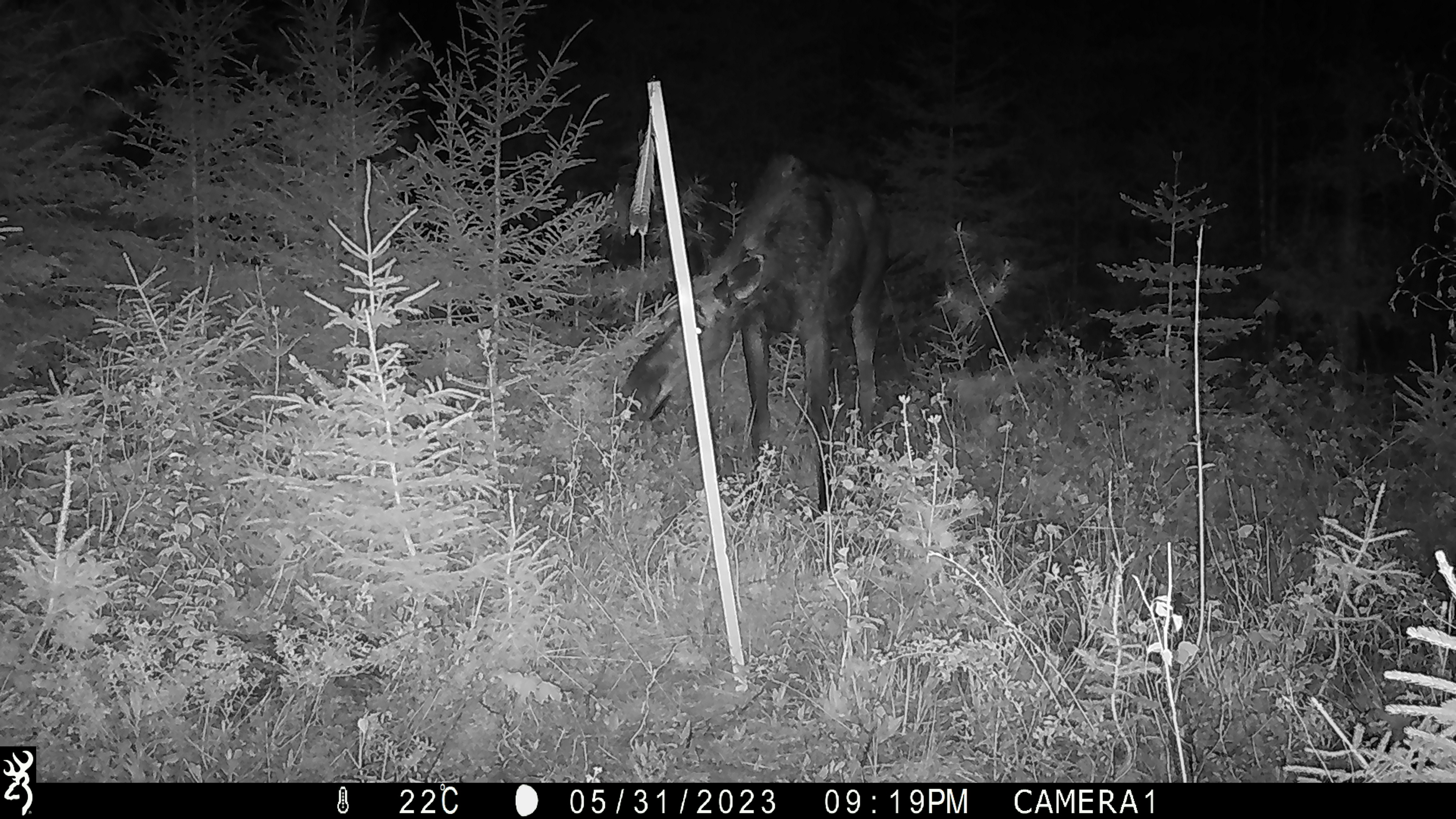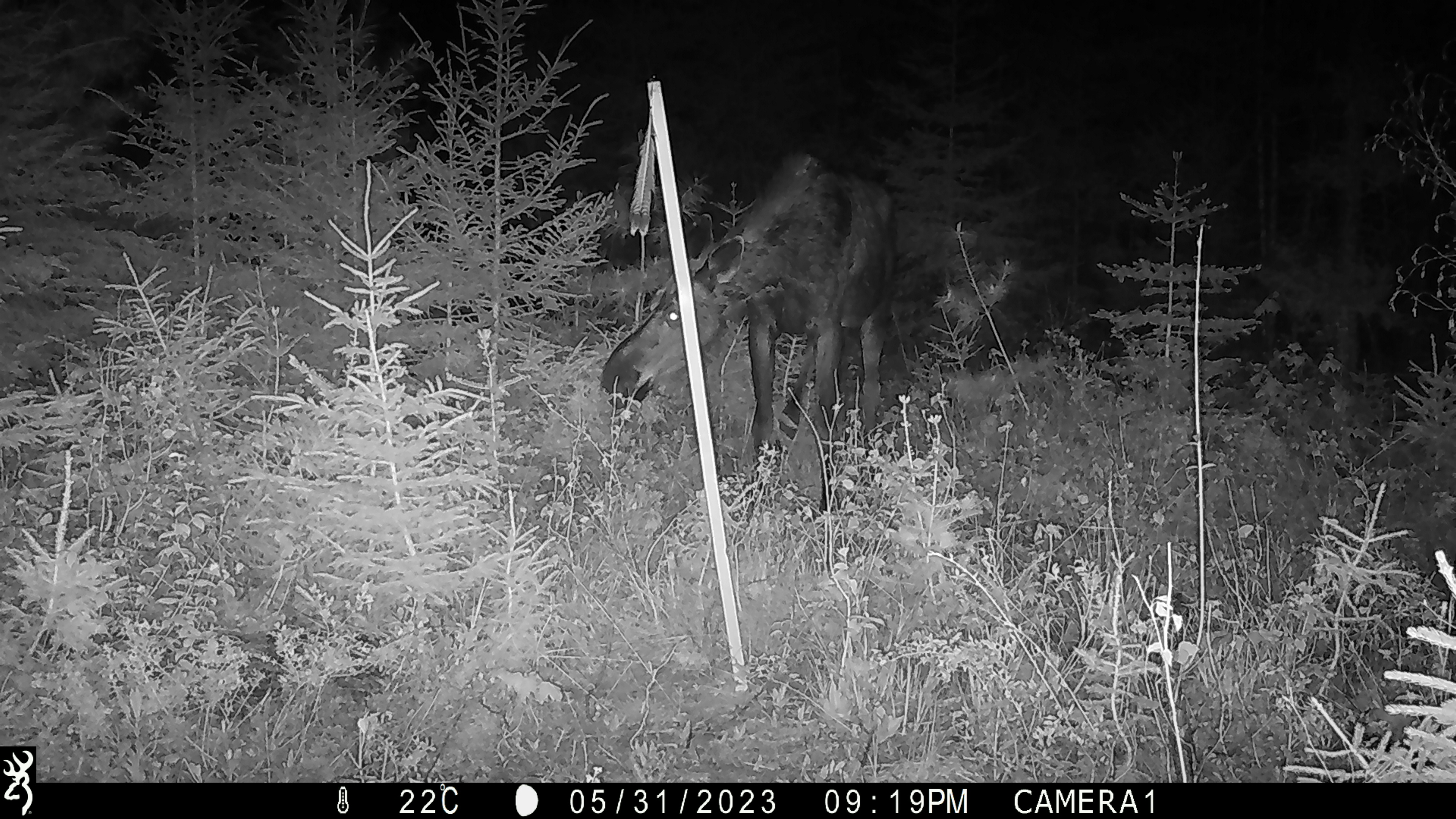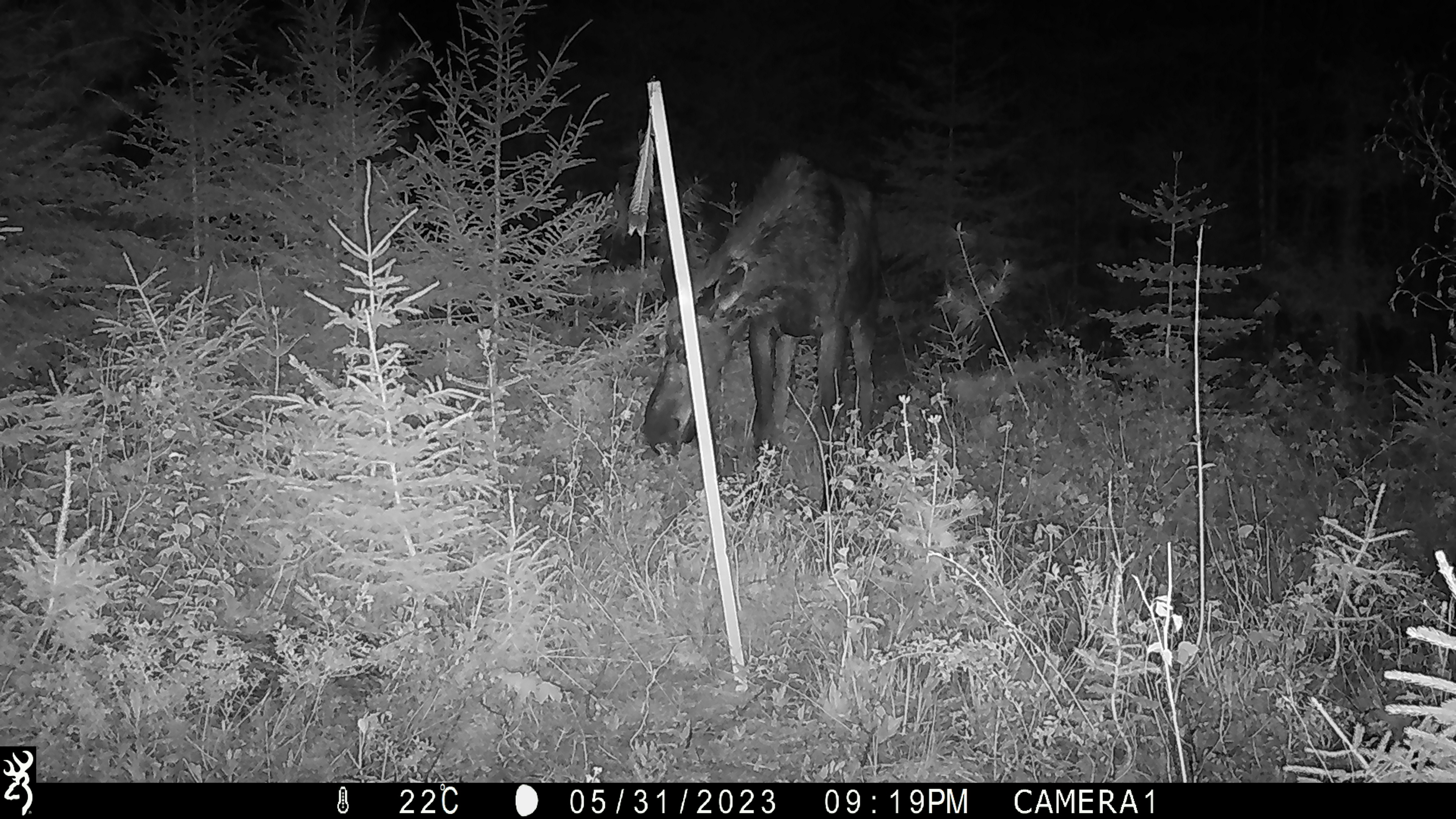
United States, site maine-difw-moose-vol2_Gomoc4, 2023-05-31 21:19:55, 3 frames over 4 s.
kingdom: Animalia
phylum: Chordata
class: Mammalia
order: Artiodactyla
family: Cervidae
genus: Alces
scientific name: Alces alces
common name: moose